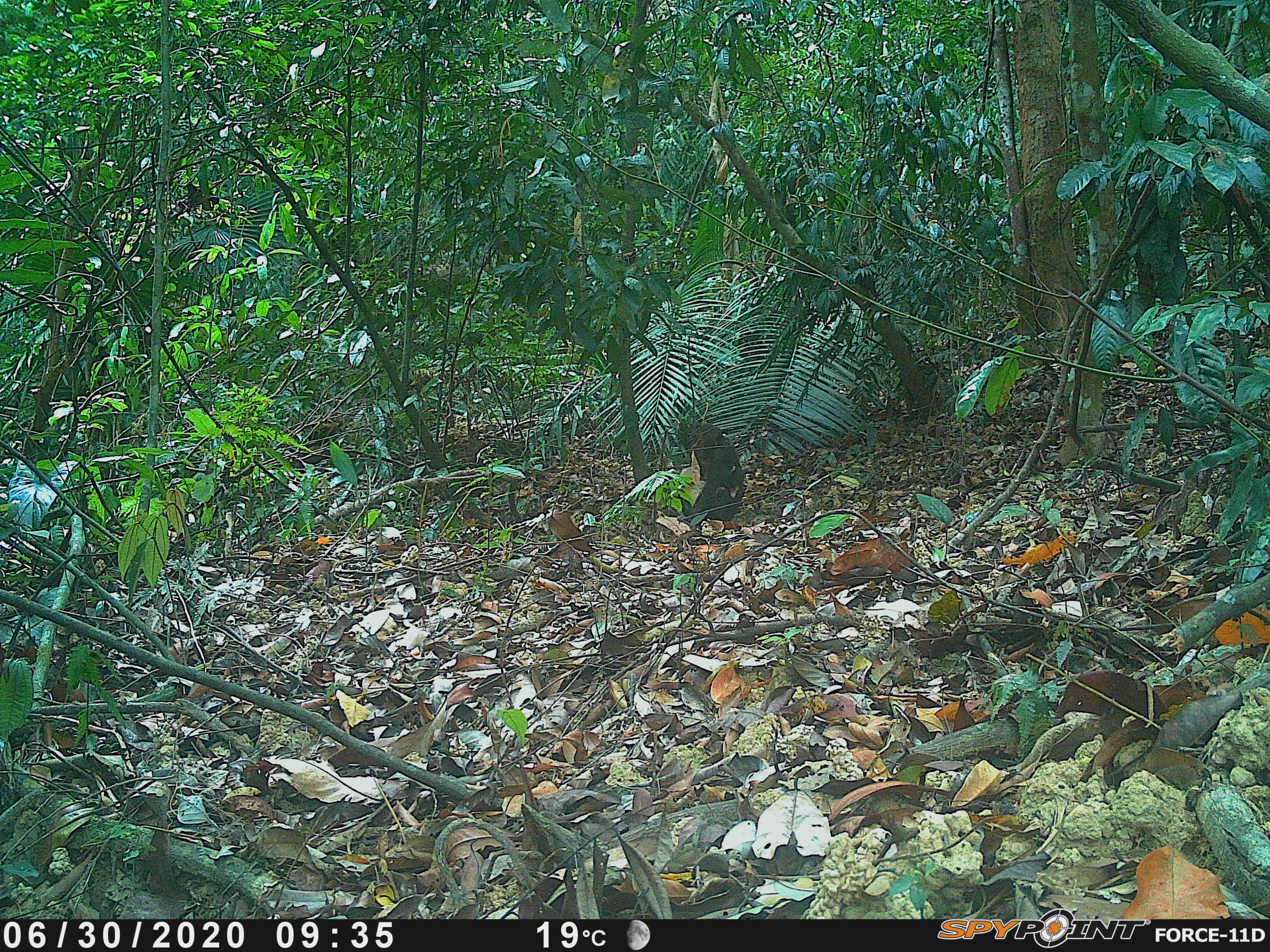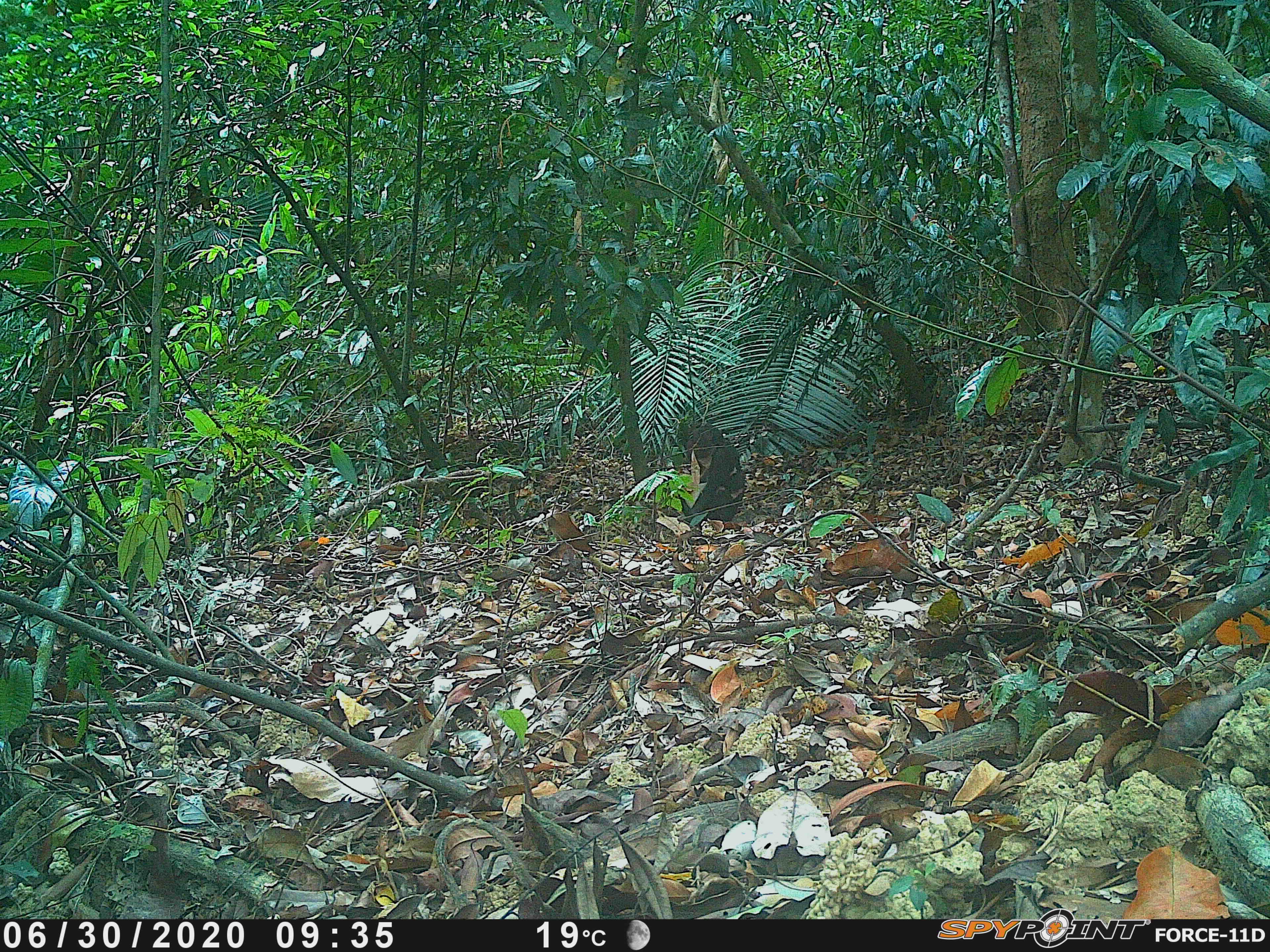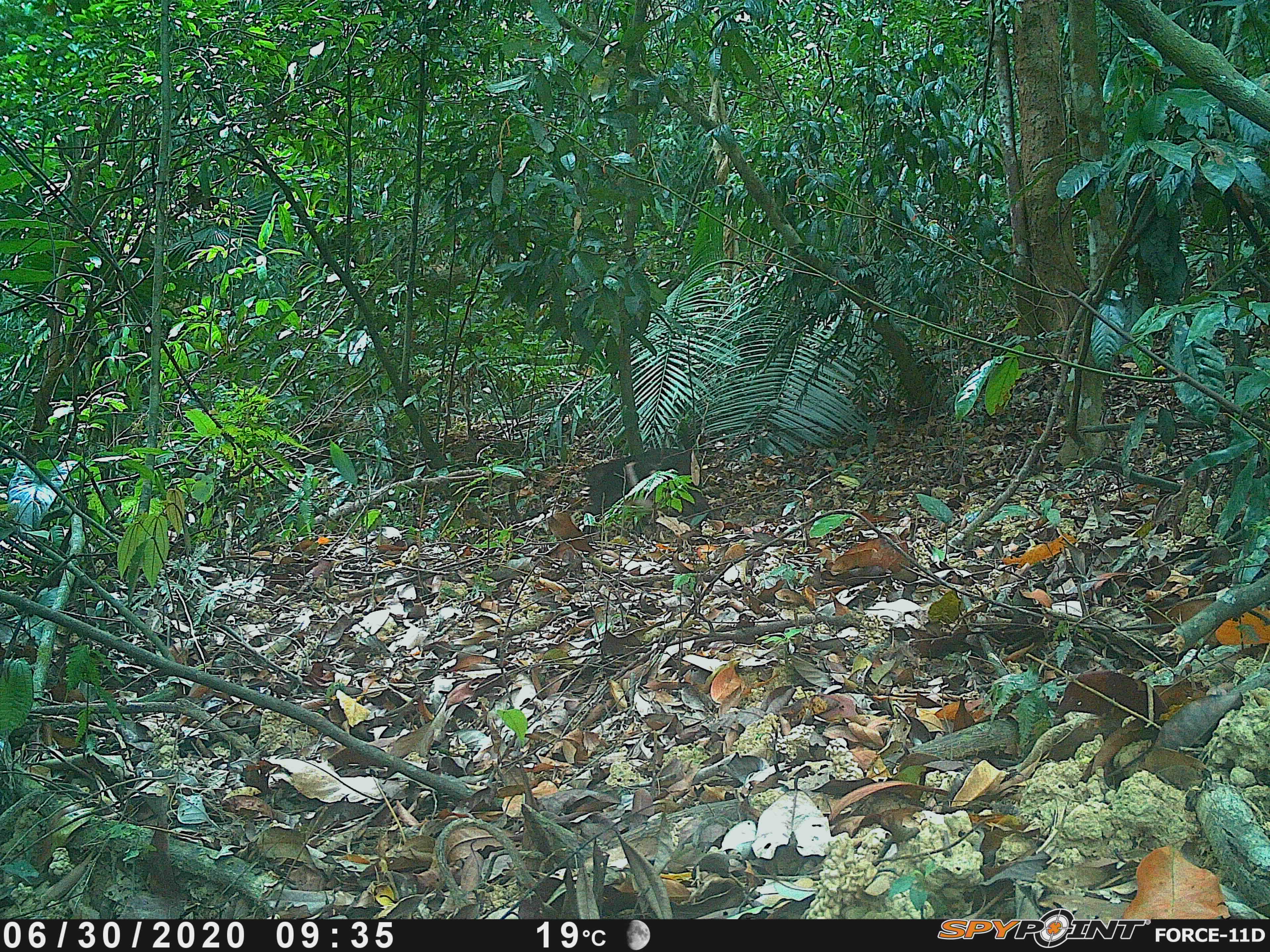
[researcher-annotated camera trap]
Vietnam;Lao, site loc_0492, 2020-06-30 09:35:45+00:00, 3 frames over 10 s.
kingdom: Animalia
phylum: Chordata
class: Mammalia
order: Primates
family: Cercopithecidae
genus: Macaca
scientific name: Macaca arctoides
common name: stump-tailed macaque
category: stump tailed macaque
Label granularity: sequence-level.